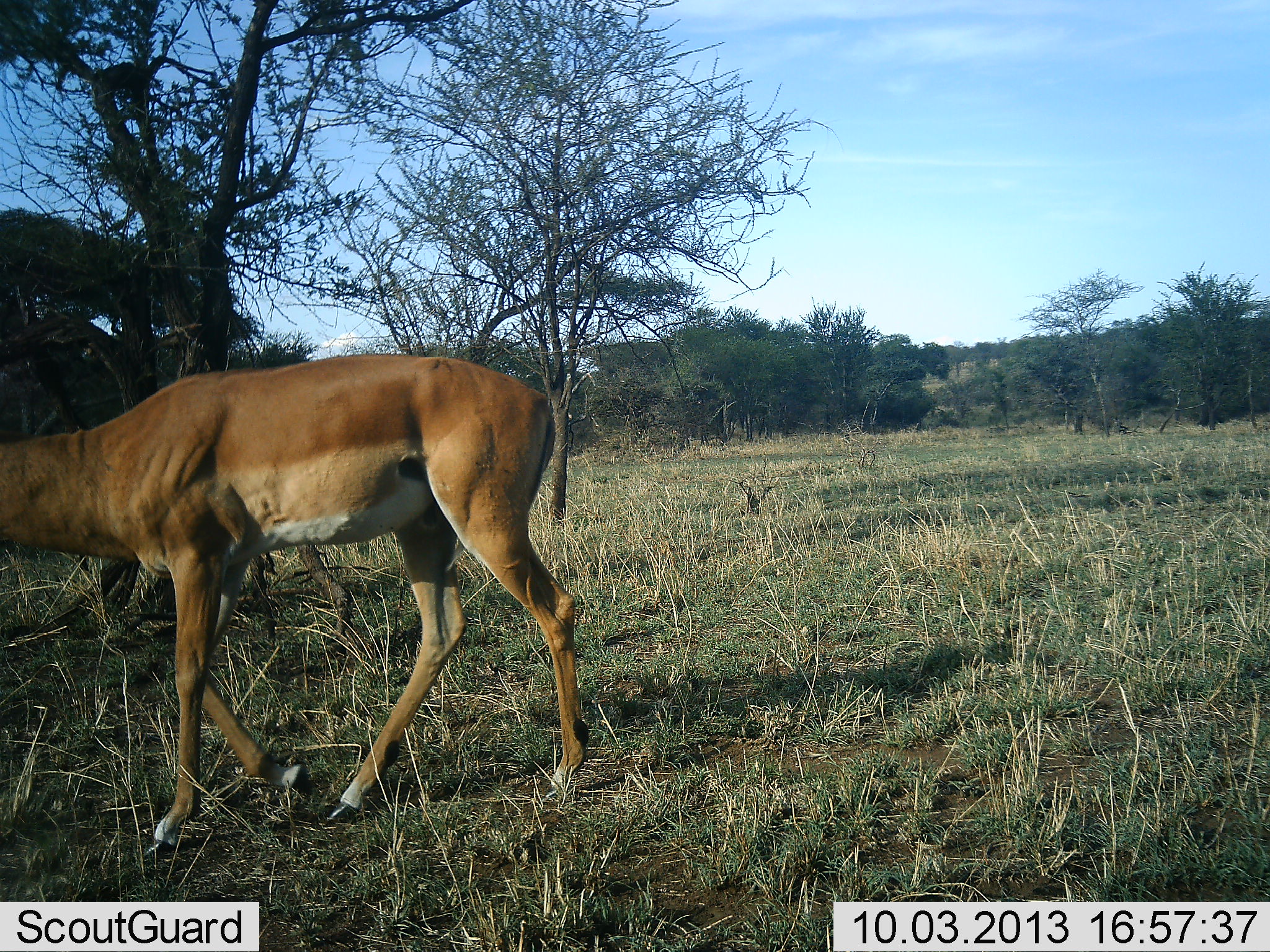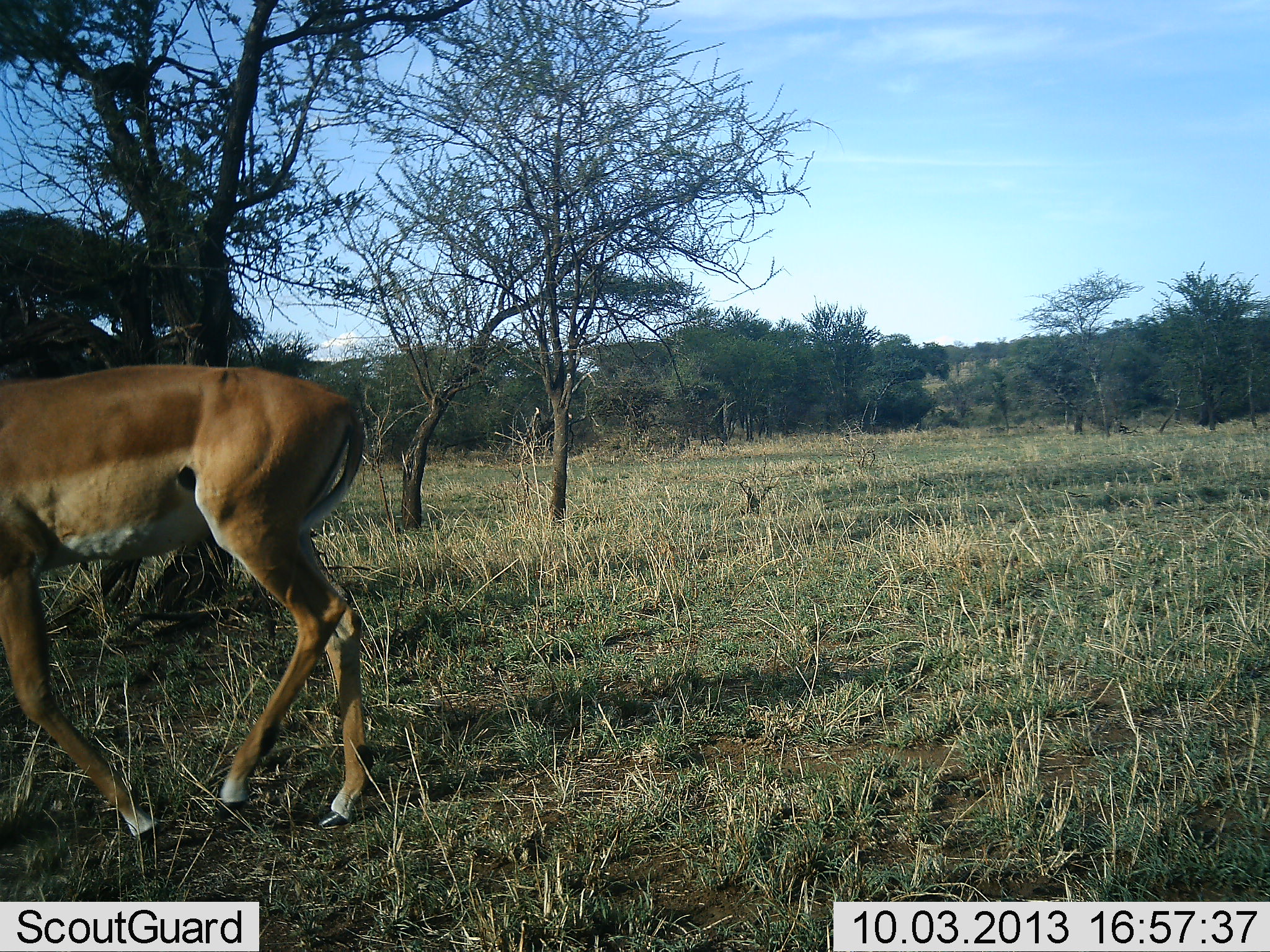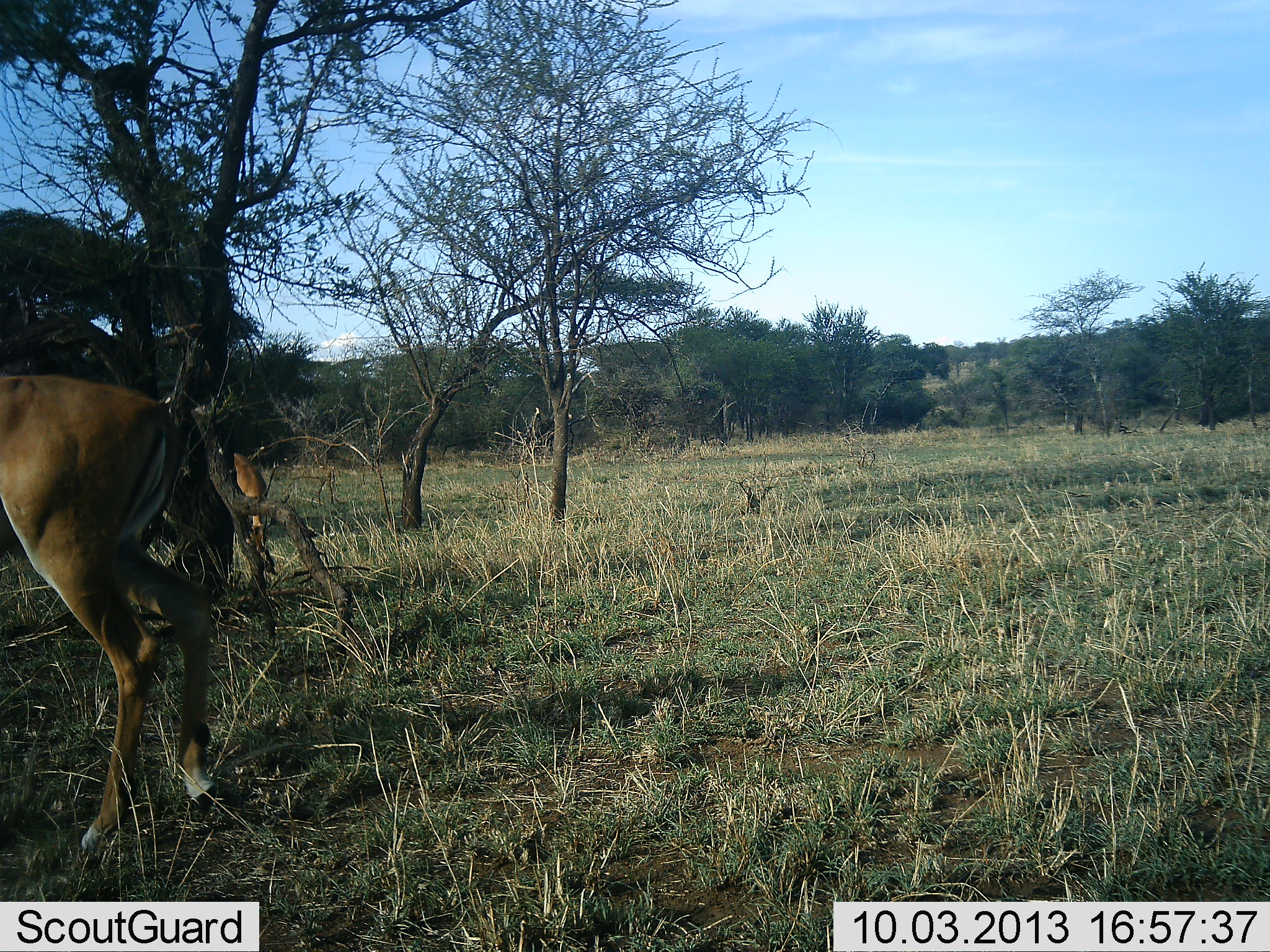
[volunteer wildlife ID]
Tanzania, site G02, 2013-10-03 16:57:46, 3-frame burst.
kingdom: Animalia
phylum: Chordata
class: Mammalia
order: Artiodactyla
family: Bovidae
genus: Aepyceros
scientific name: Aepyceros melampus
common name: impala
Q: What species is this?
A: Impala (Aepyceros melampus).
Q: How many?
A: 1.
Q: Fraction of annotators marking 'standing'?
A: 0%.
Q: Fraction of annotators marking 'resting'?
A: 0%.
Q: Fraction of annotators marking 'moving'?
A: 100%.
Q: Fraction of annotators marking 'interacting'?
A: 0%.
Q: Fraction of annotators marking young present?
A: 0%.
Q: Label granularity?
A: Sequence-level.